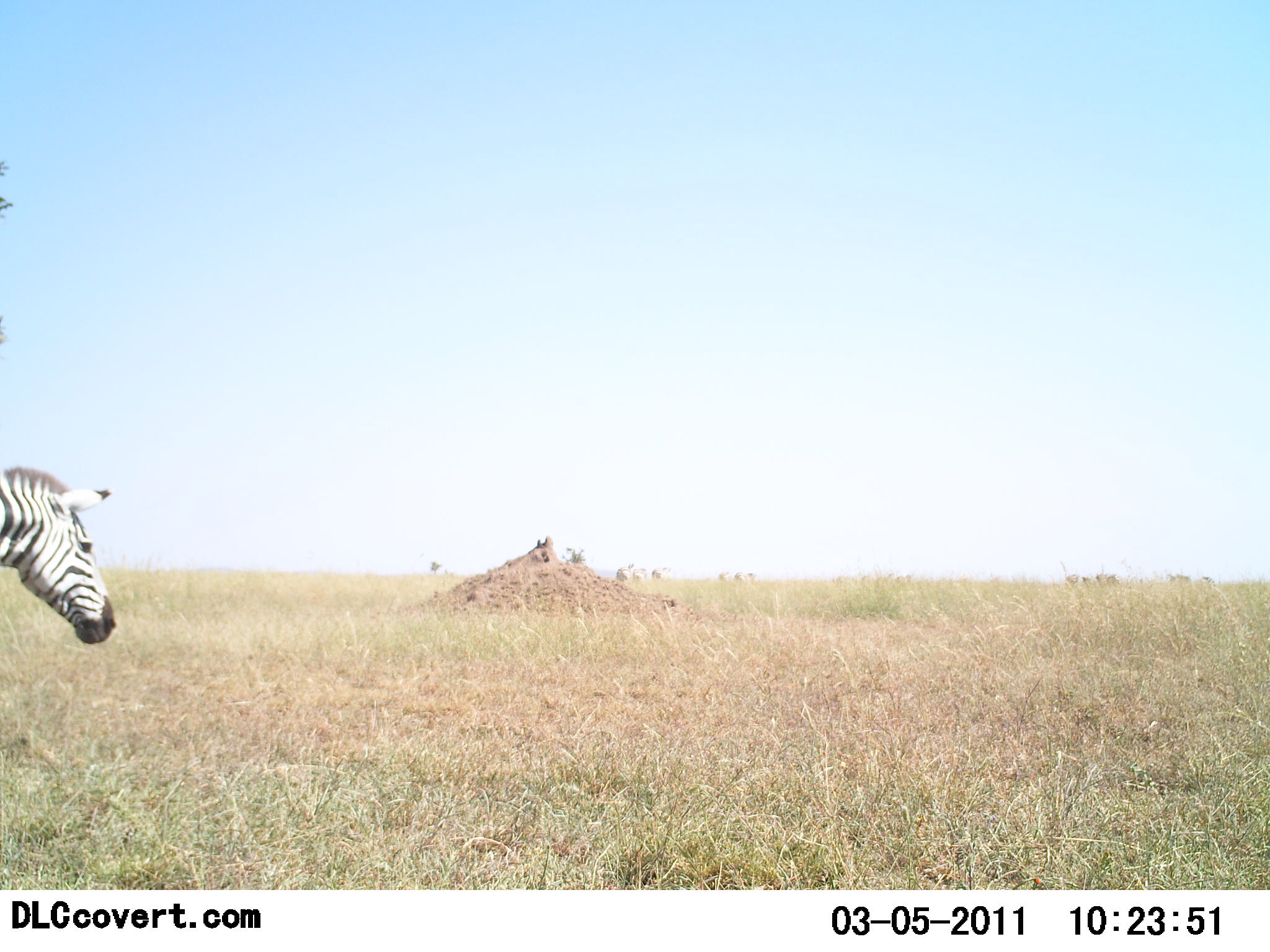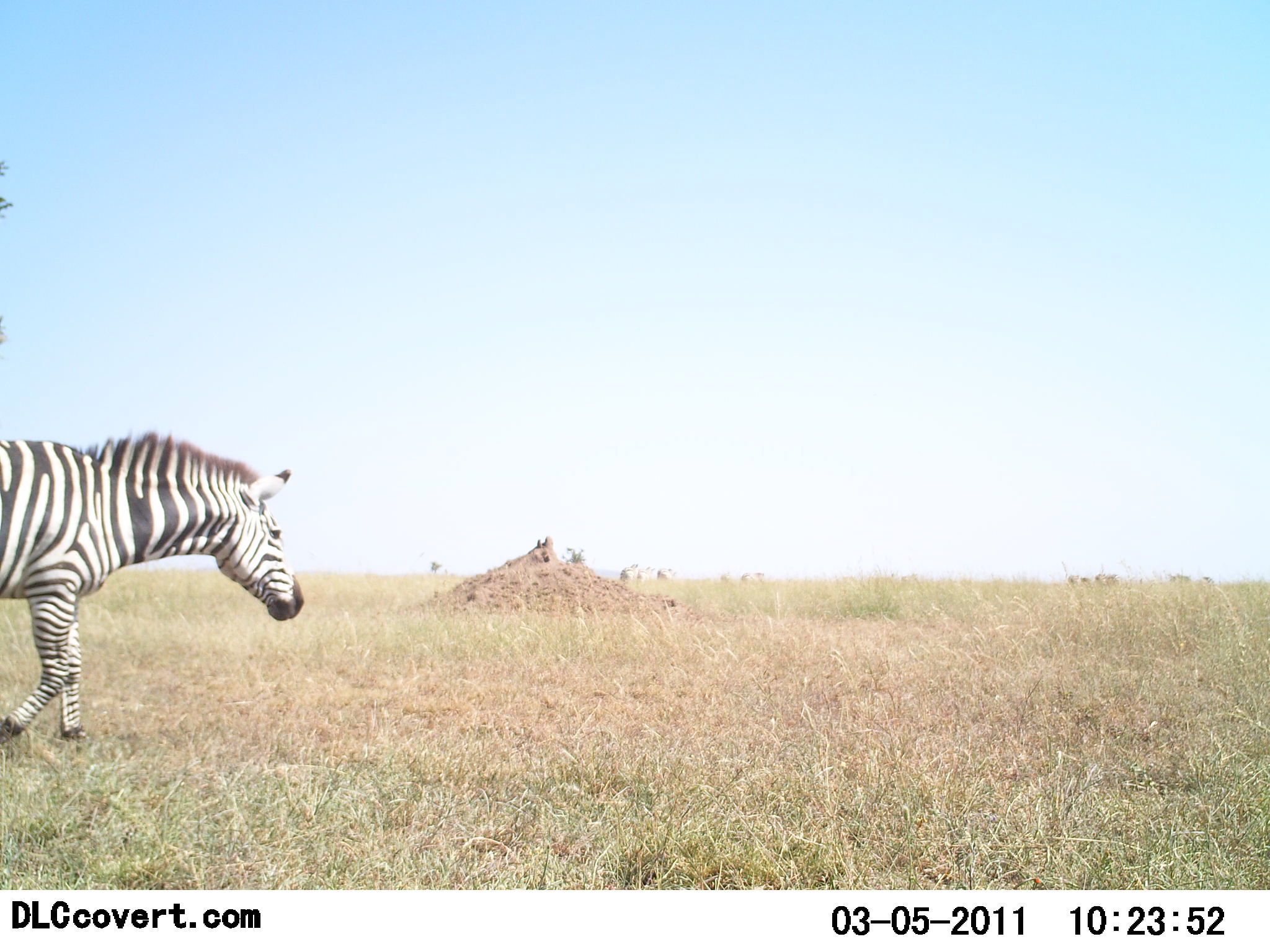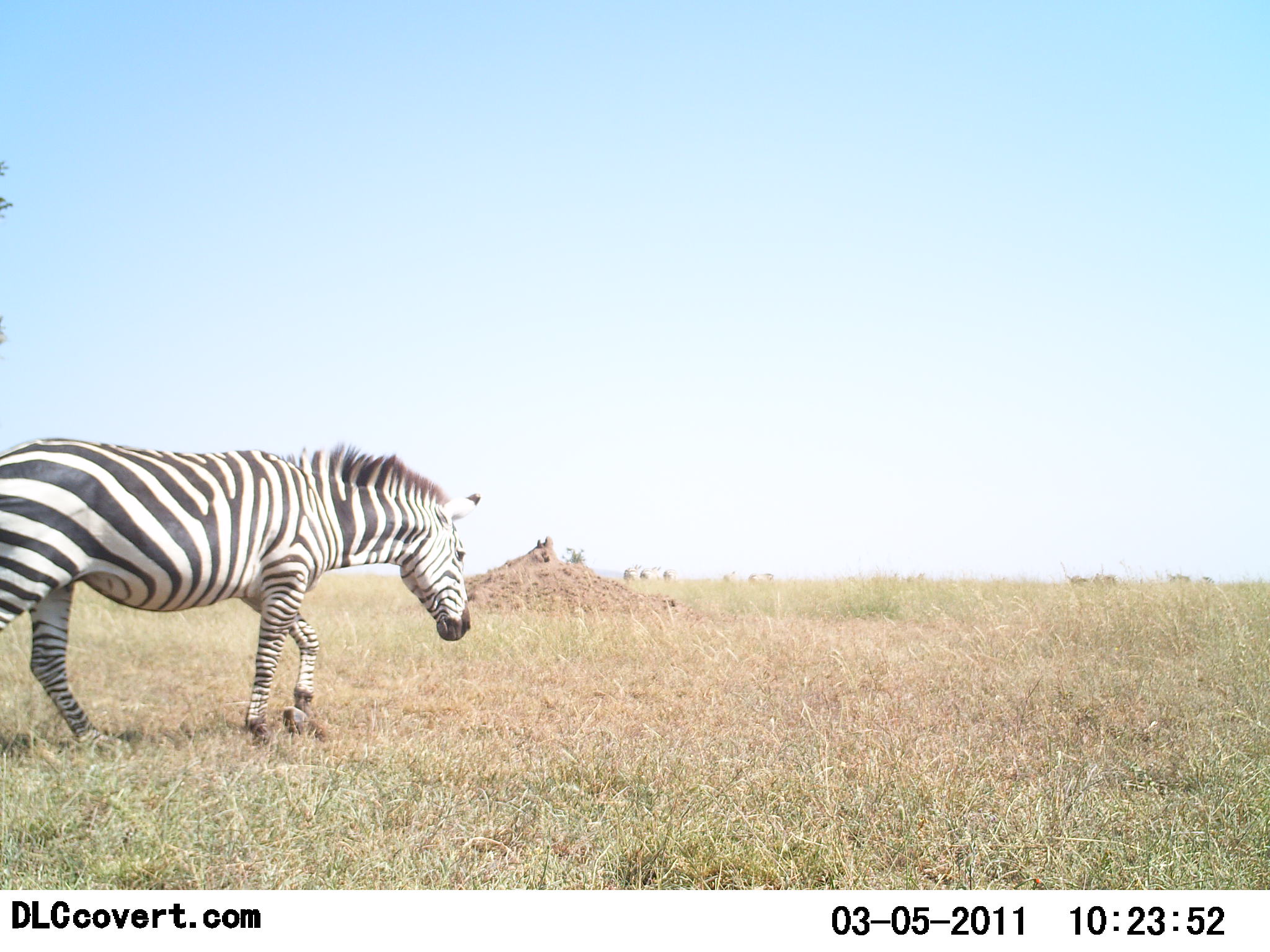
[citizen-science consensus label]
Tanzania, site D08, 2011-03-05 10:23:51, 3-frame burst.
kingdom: Animalia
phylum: Chordata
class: Mammalia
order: Perissodactyla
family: Equidae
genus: Equus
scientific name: Equus quagga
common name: plains zebra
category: zebra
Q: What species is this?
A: Zebra (plains zebra) (Equus quagga).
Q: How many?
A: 1.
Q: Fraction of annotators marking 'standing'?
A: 0%.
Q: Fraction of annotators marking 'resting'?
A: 0%.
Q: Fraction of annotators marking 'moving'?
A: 100%.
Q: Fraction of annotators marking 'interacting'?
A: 0%.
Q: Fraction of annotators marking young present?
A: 0%.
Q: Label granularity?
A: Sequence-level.